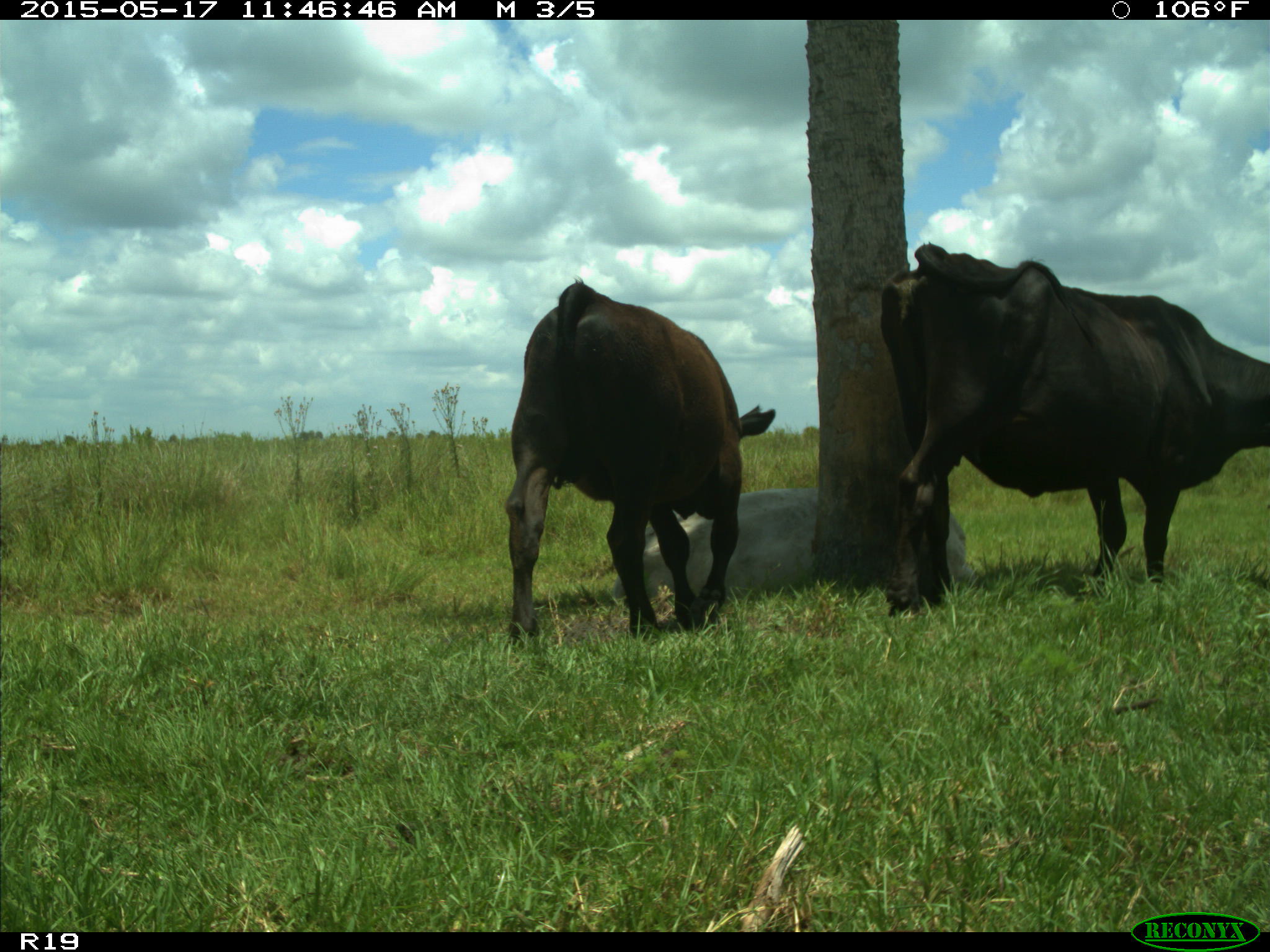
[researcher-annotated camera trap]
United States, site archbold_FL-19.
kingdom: Animalia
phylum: Chordata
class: Mammalia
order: Artiodactyla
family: Bovidae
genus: Bos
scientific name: Bos taurus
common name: domestic cow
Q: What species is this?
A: Bos taurus (domestic cow).